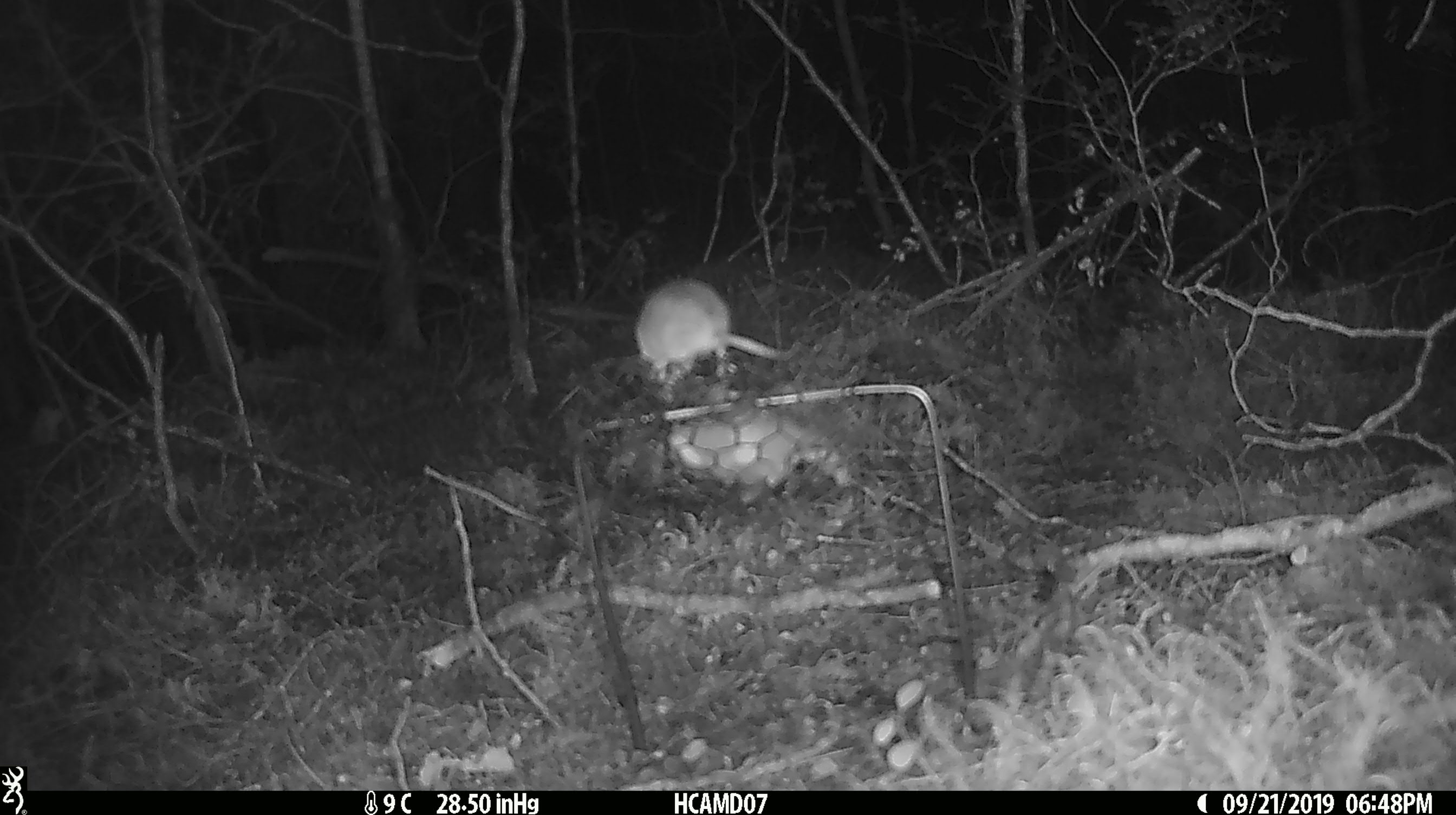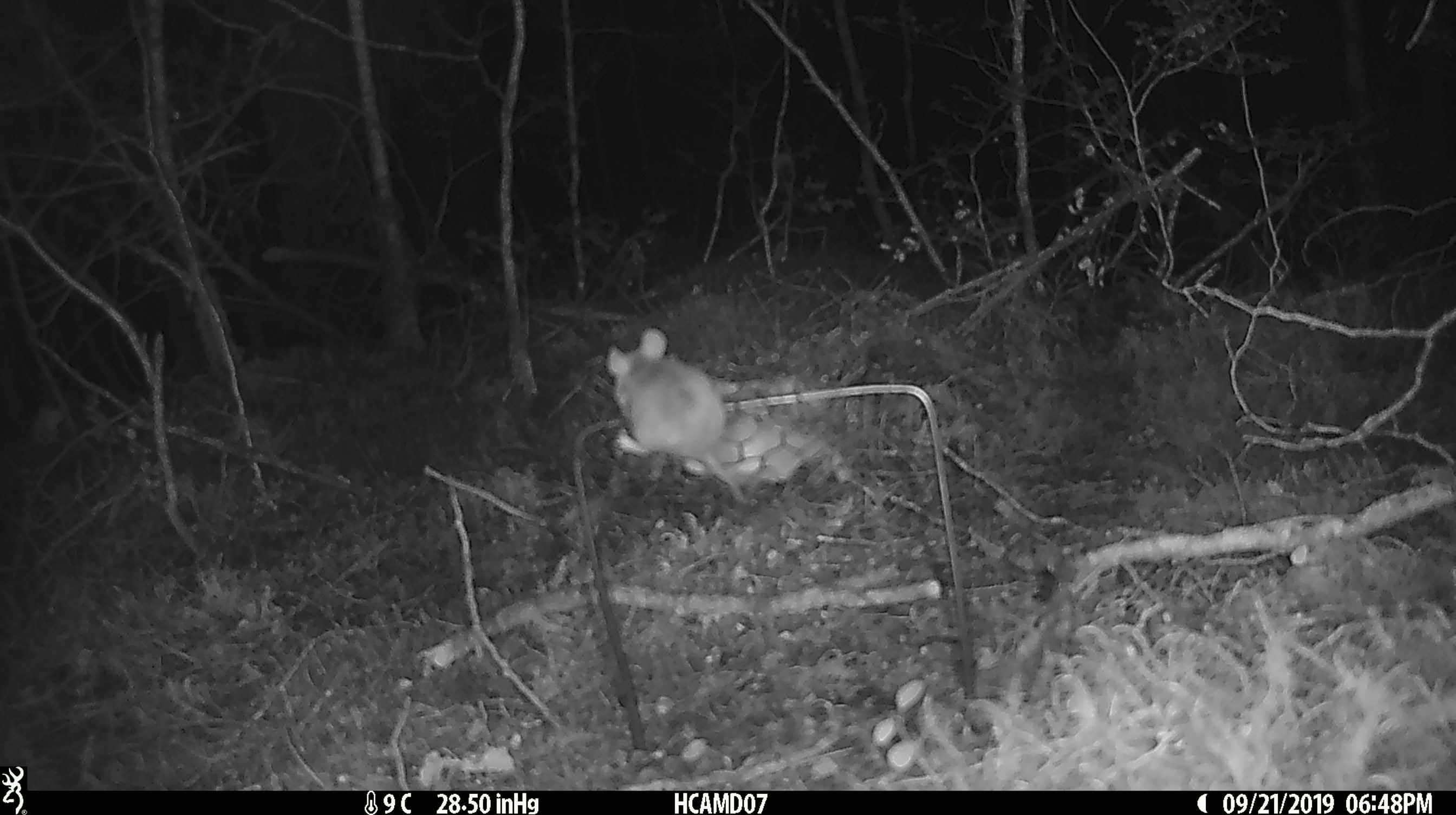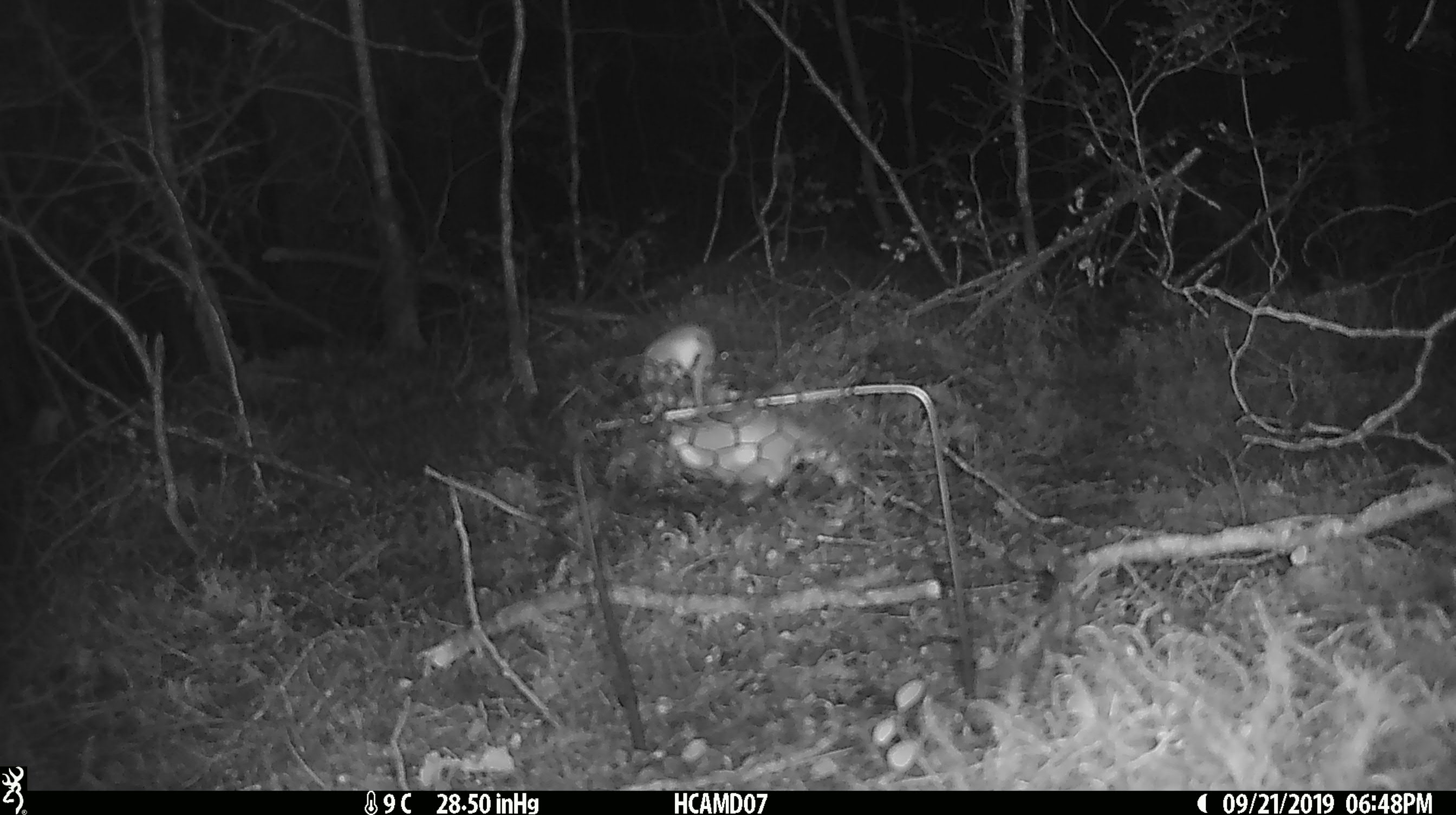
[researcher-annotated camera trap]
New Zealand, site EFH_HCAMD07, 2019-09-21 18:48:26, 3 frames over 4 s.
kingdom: Animalia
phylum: Chordata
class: Mammalia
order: Rodentia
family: Muridae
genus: Mus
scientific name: Mus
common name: mouse